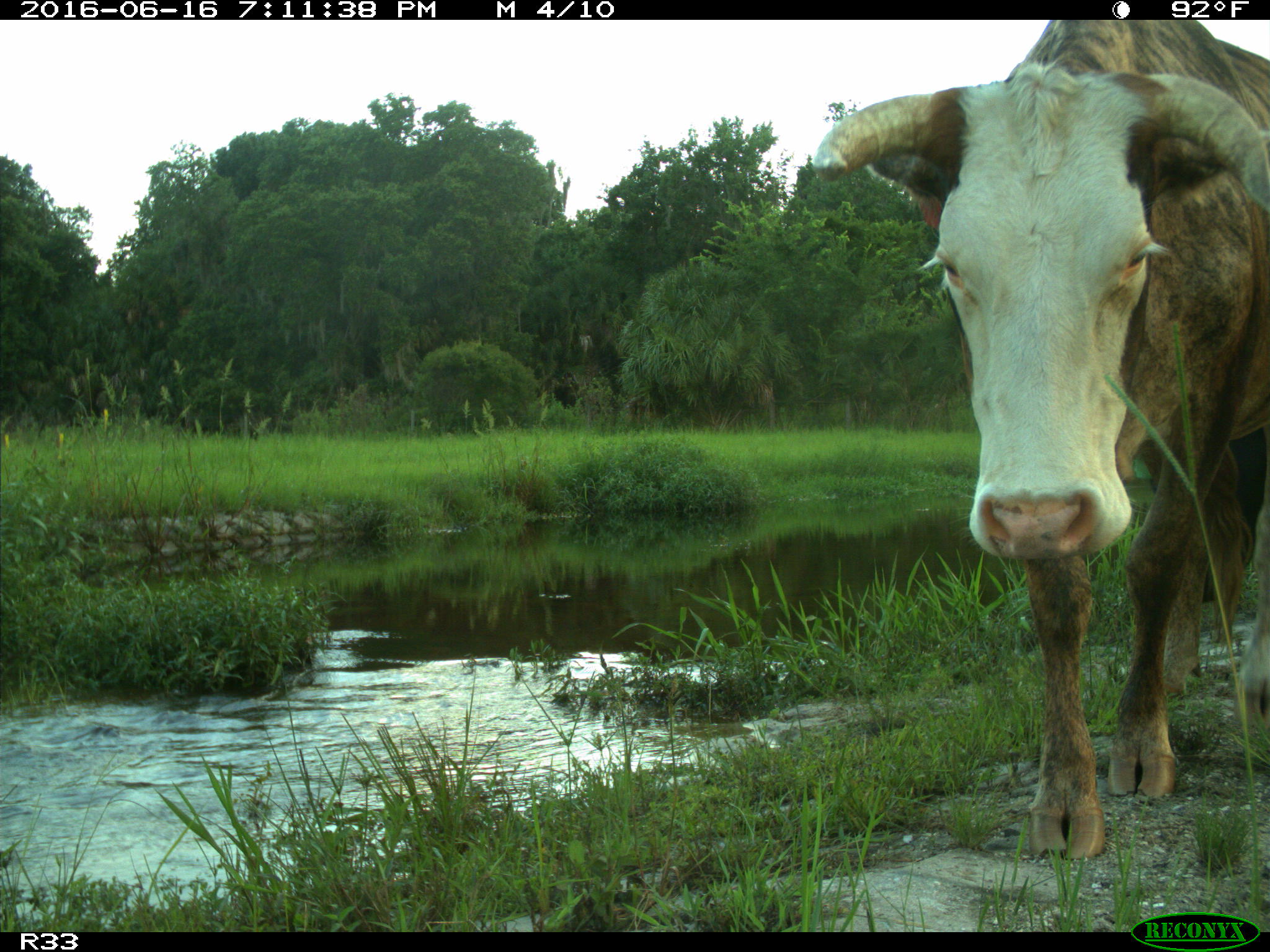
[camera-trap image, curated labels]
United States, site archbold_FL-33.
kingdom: Animalia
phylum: Chordata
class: Mammalia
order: Artiodactyla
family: Bovidae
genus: Bos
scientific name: Bos taurus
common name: domestic cow